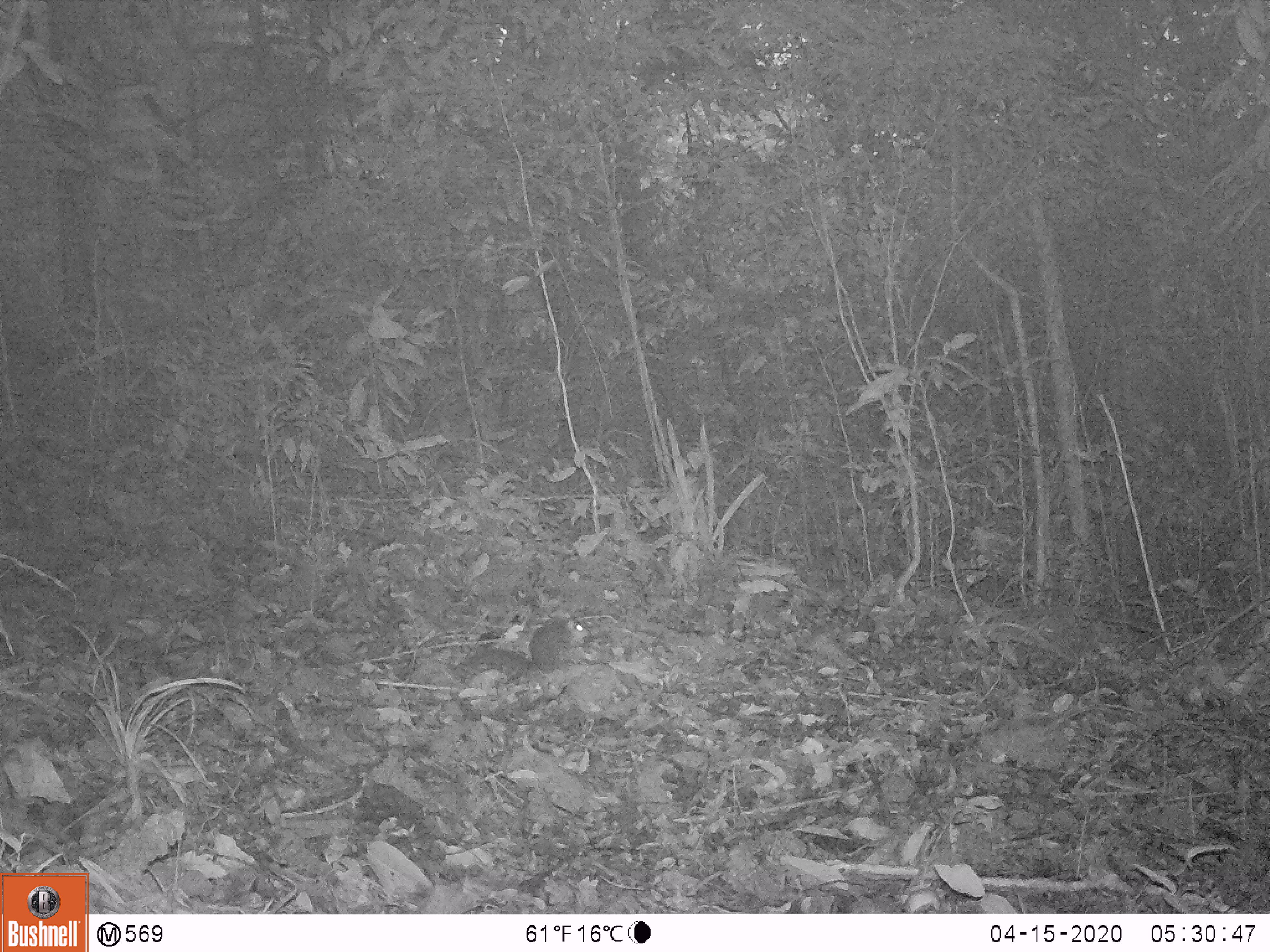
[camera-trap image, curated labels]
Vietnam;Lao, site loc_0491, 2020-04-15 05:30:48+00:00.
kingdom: Animalia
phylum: Chordata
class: Mammalia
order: Rodentia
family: Sciuridae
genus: Dremomys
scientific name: Dremomys rufigenis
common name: red-cheeked squirrel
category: red cheeked squirrel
Red cheeked squirrel (red-cheeked squirrel) (Dremomys rufigenis). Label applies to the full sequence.